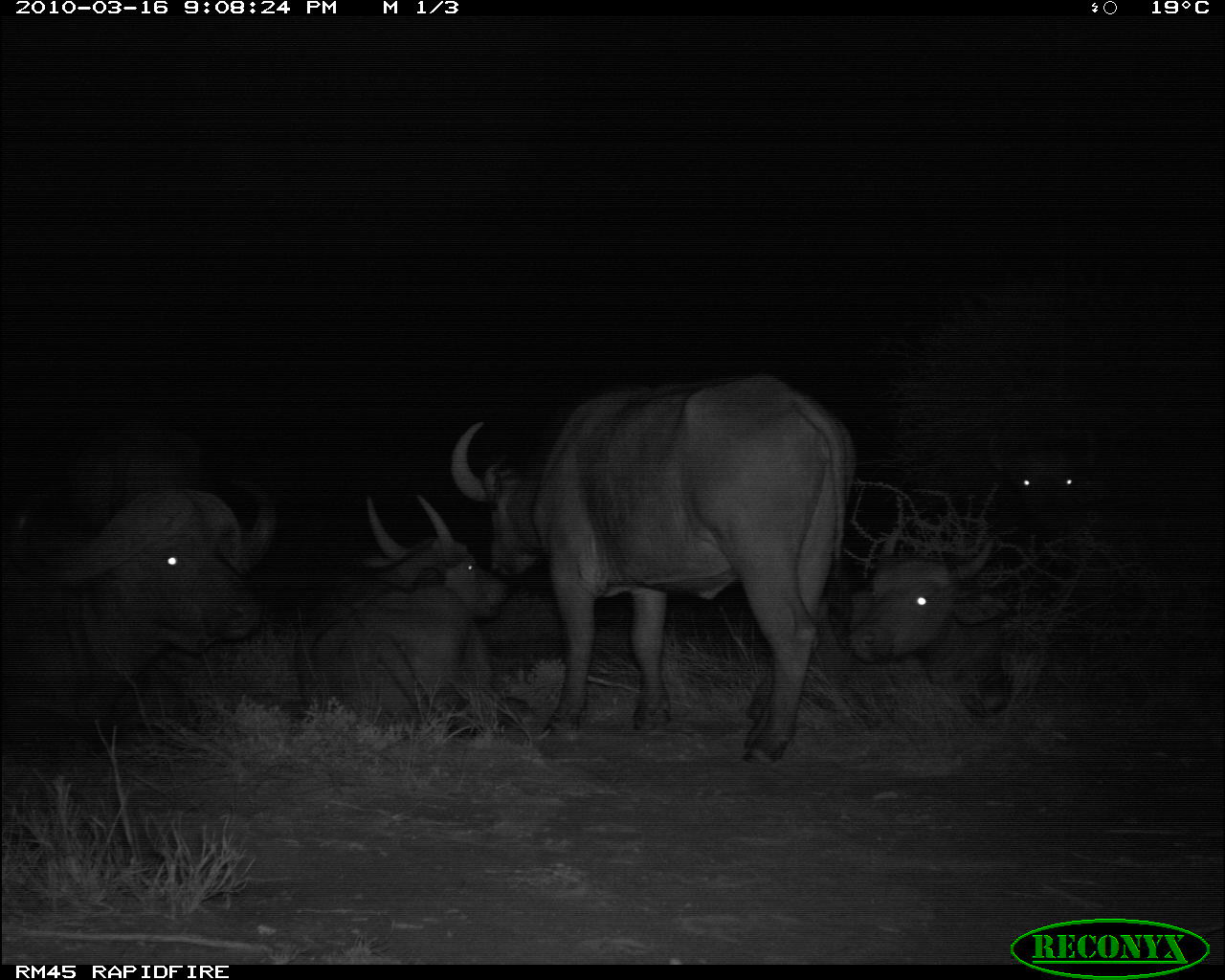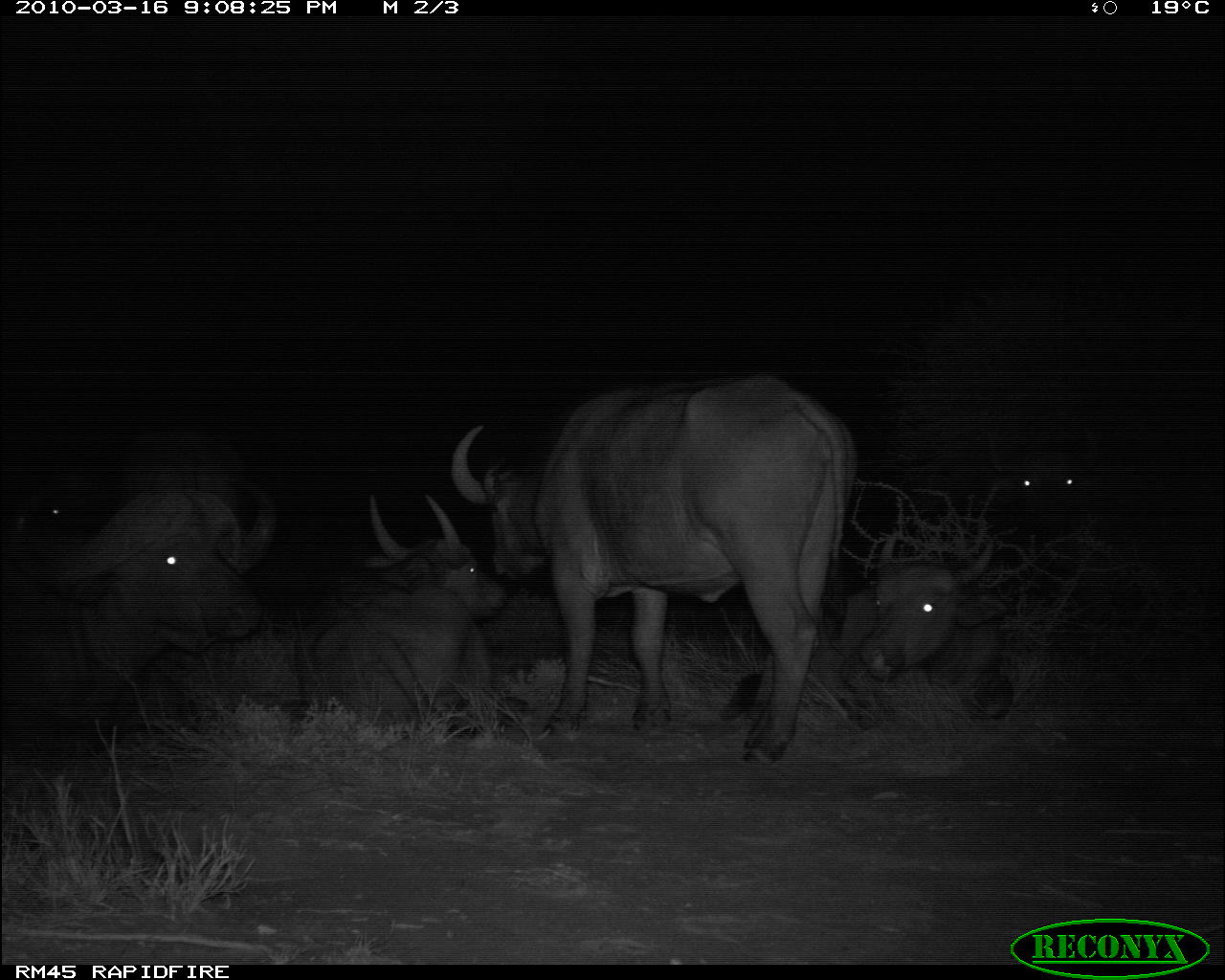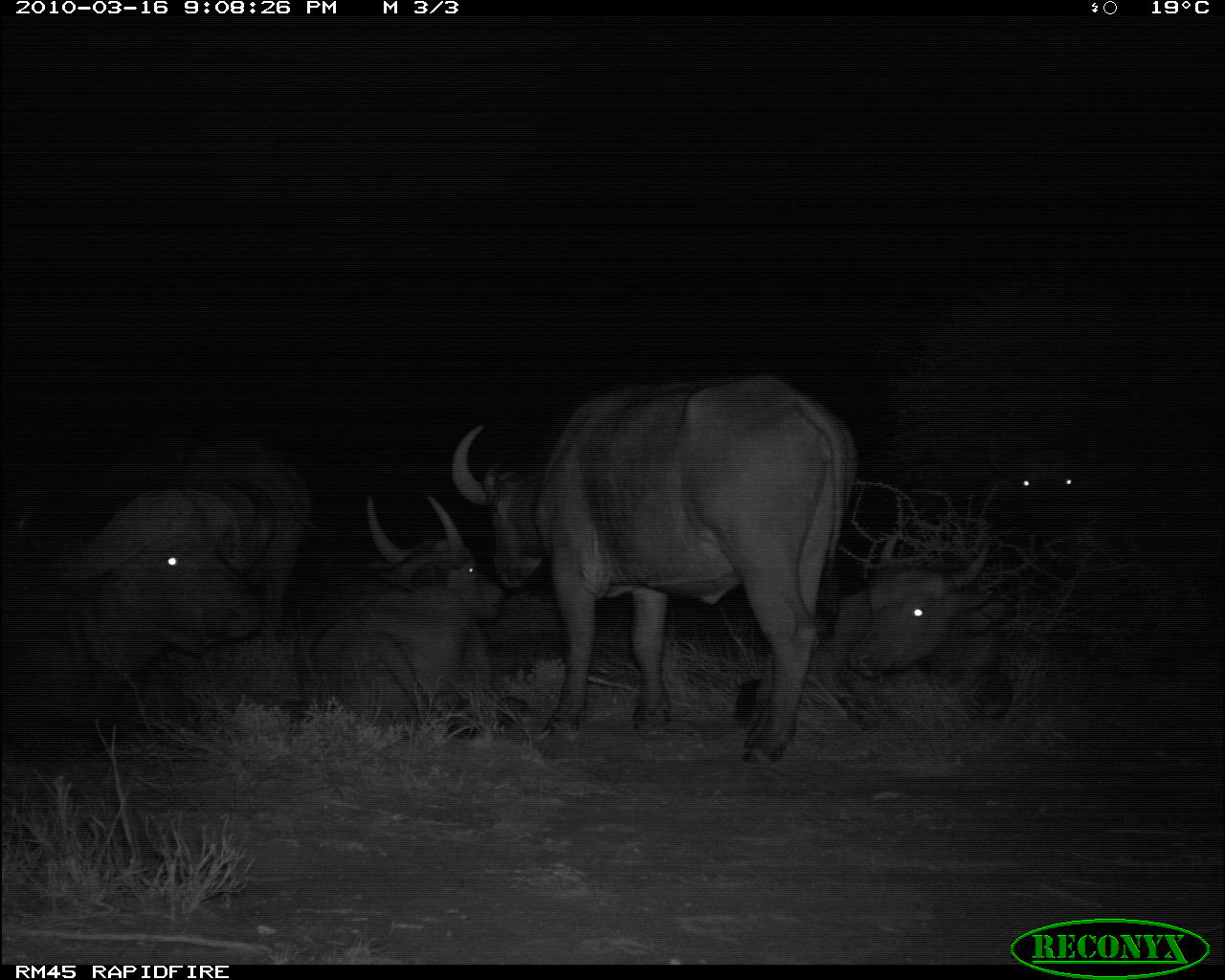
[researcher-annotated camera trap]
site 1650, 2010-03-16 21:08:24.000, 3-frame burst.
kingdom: Animalia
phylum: Chordata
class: Mammalia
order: Artiodactyla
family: Bovidae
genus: Syncerus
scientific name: Syncerus caffer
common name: african buffalo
Syncerus caffer (african buffalo), count 5.